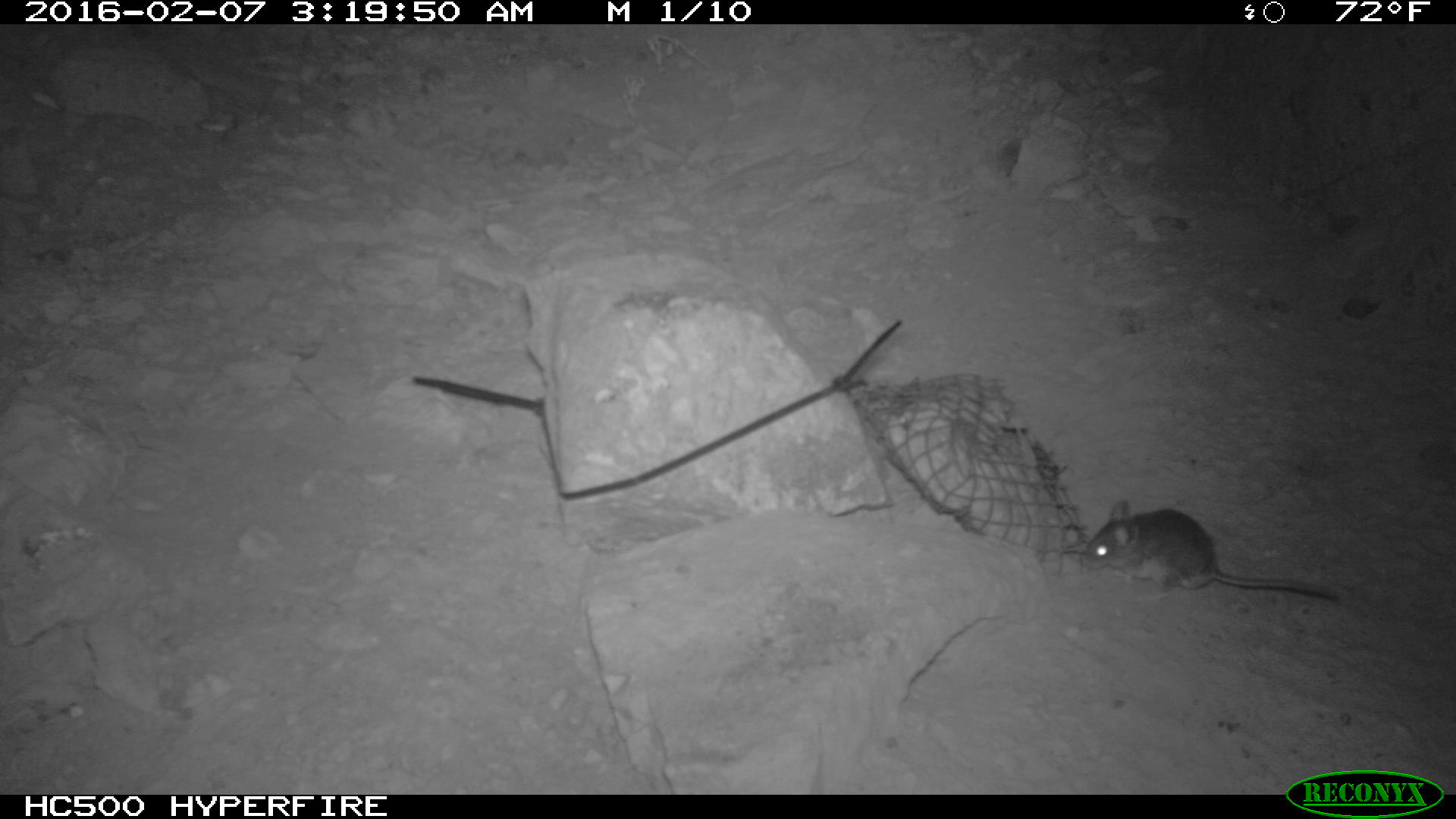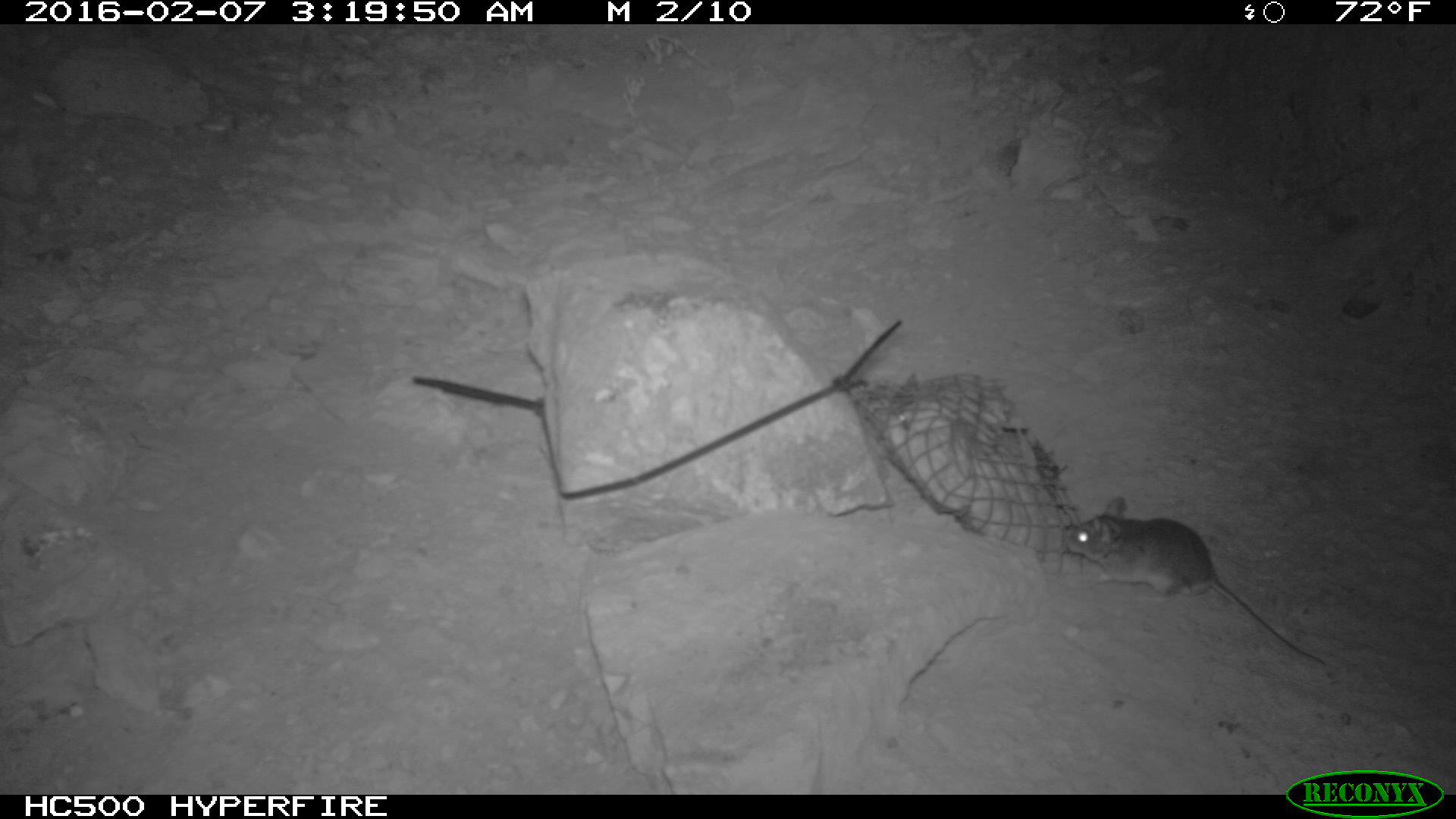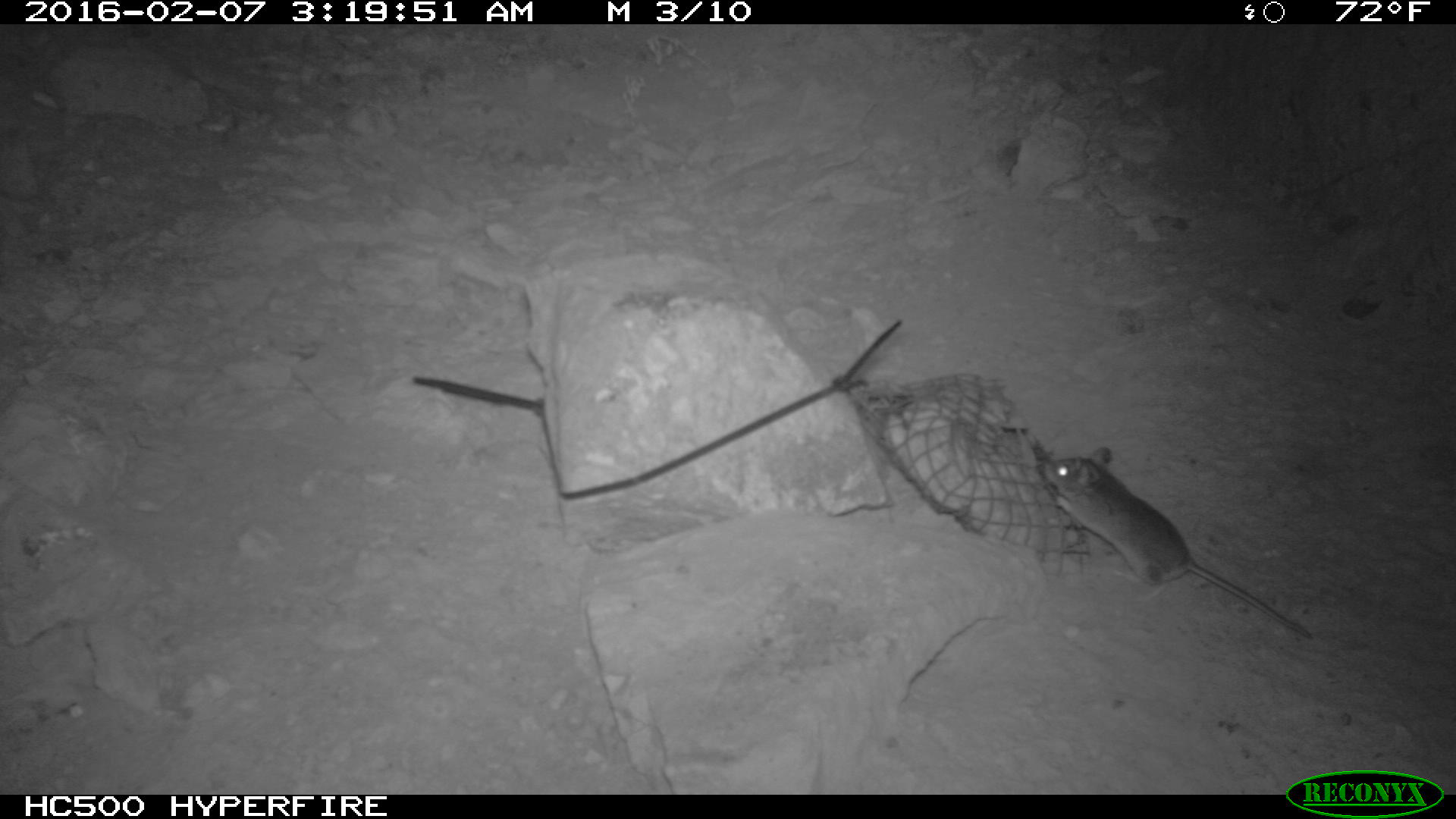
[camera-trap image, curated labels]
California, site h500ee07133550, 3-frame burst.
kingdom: Animalia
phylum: Chordata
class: Mammalia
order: Rodentia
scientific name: Rodentia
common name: rodent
Rodent (Rodentia).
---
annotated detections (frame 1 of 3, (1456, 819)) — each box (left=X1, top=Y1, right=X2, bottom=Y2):
rodent: (left=1082, top=500, right=1339, bottom=601)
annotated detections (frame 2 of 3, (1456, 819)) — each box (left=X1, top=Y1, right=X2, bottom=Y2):
rodent: (left=1063, top=495, right=1323, bottom=664)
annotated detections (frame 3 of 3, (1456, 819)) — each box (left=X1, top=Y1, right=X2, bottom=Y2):
rodent: (left=1043, top=445, right=1313, bottom=640)